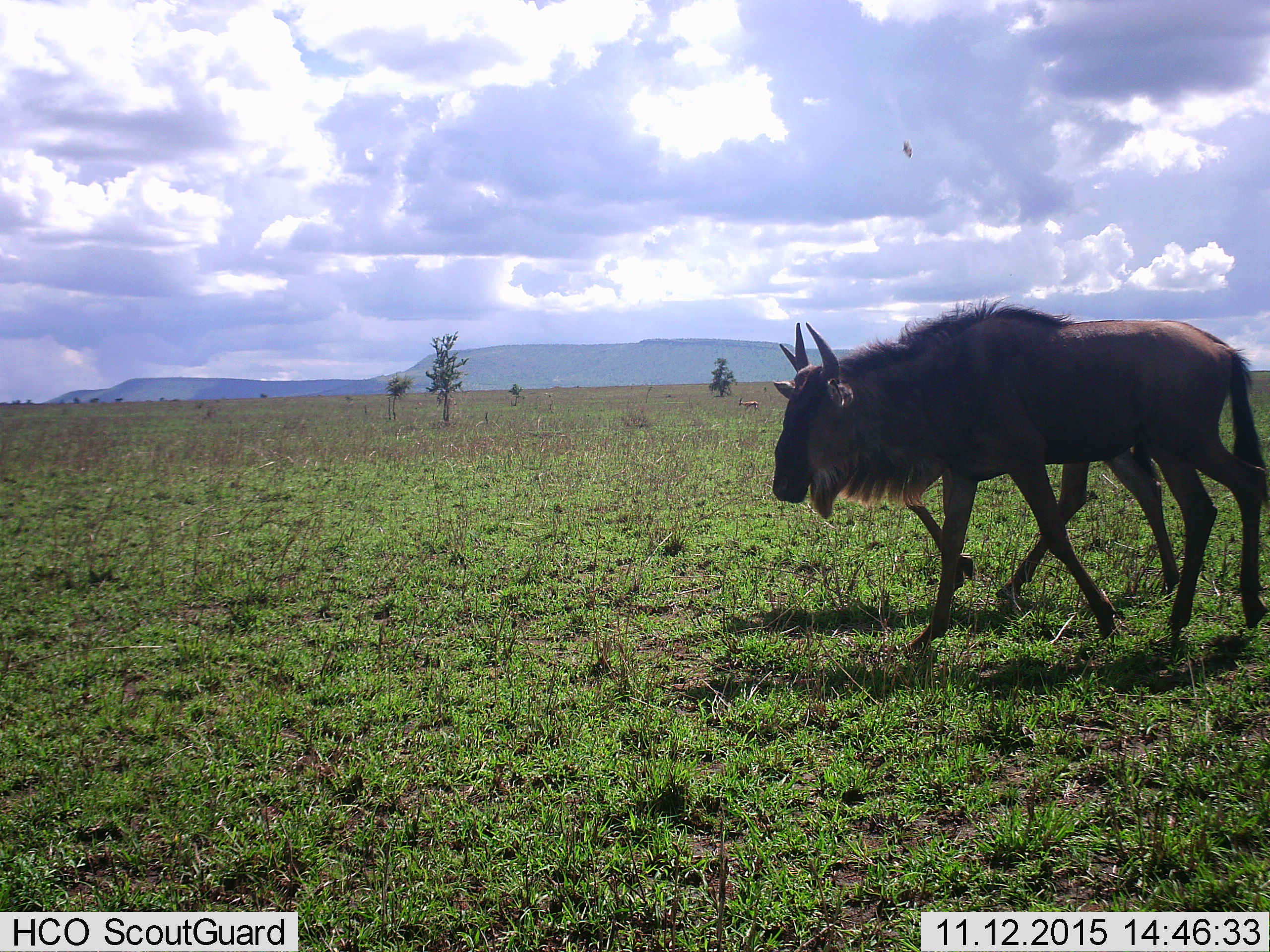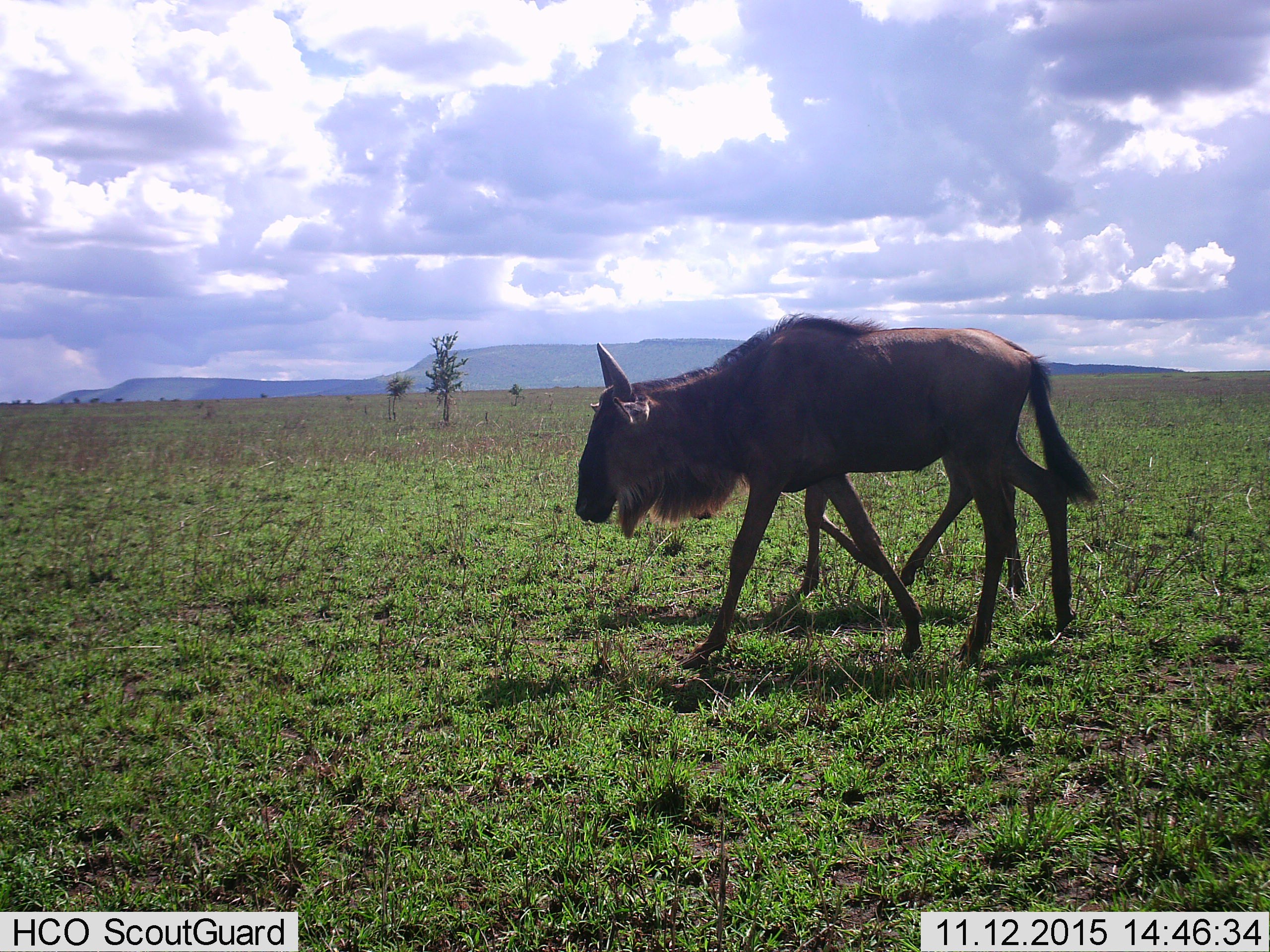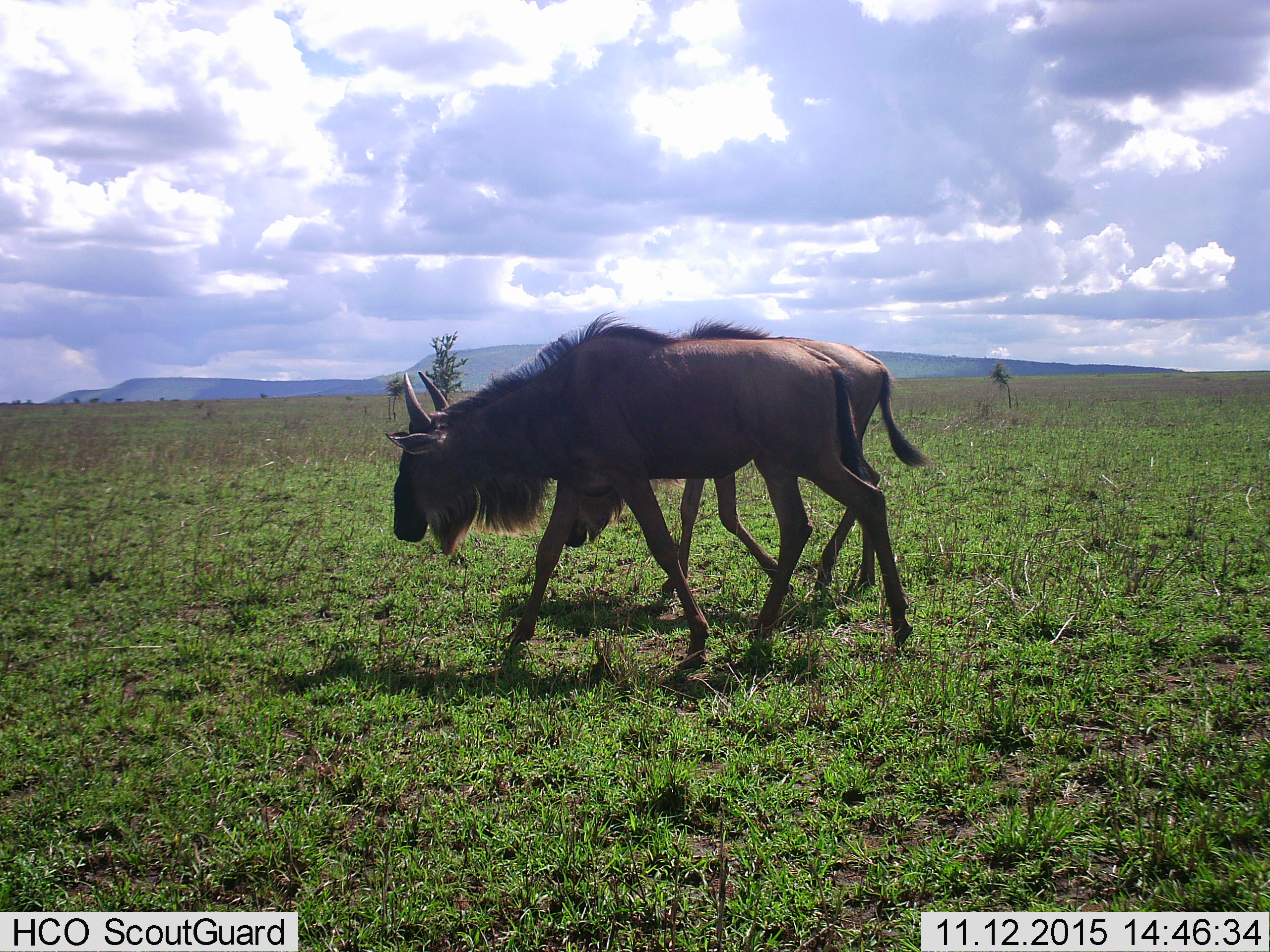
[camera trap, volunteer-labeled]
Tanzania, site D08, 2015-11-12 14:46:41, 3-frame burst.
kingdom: Animalia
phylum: Chordata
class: Mammalia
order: Artiodactyla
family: Bovidae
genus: Connochaetes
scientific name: Connochaetes taurinus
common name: blue wildebeest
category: wildebeest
Wildebeest (blue wildebeest) (Connochaetes taurinus), count 2. Behavior (volunteer vote fractions): standing 21%, resting 0%, moving 86%, interacting 0%. Young present (vote fraction): 21%. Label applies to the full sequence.